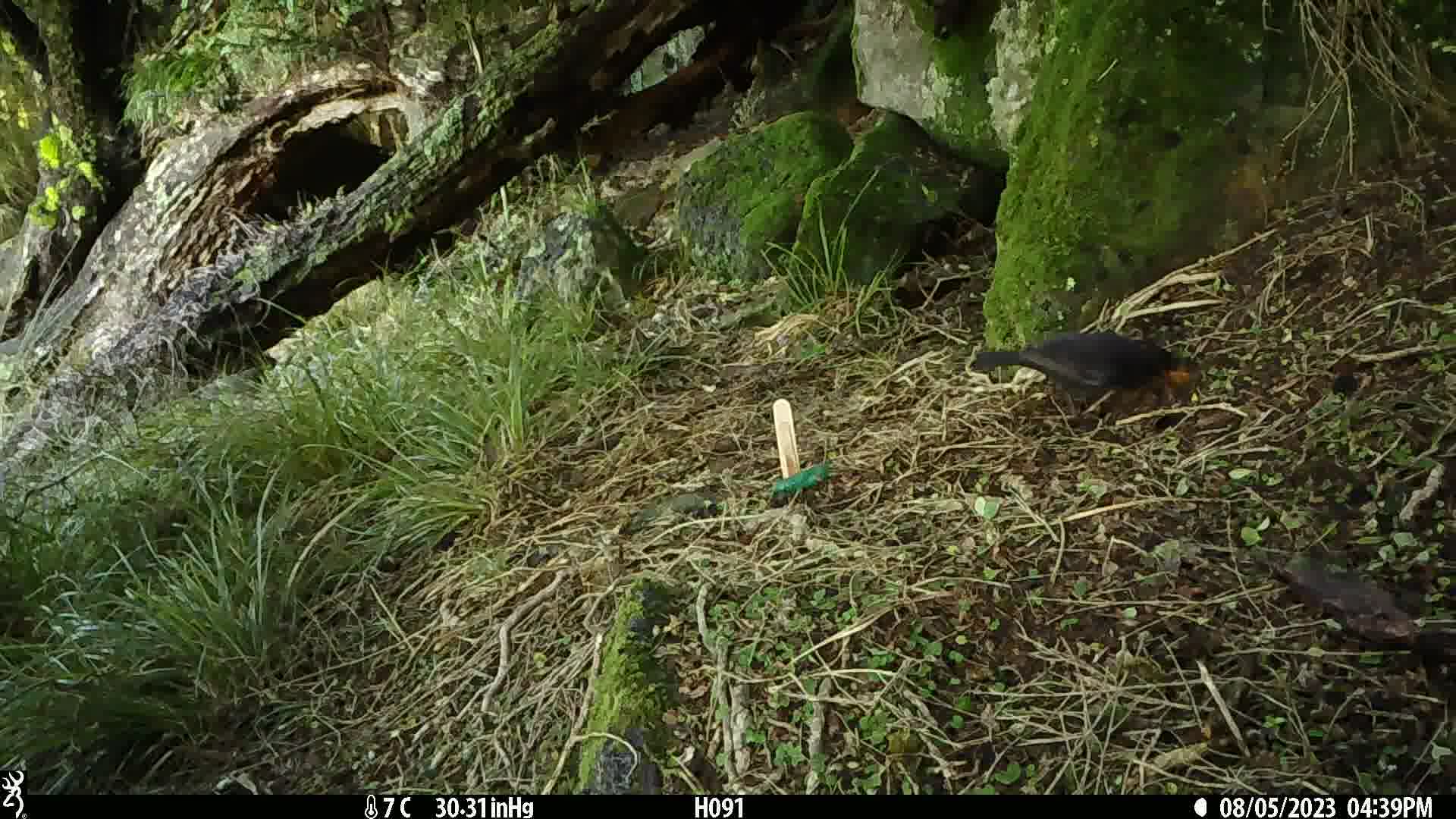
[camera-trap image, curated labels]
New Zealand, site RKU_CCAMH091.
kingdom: Animalia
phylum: Chordata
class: Aves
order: Passeriformes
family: Turdidae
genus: Turdus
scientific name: Turdus merula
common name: eurasian blackbird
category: blackbird